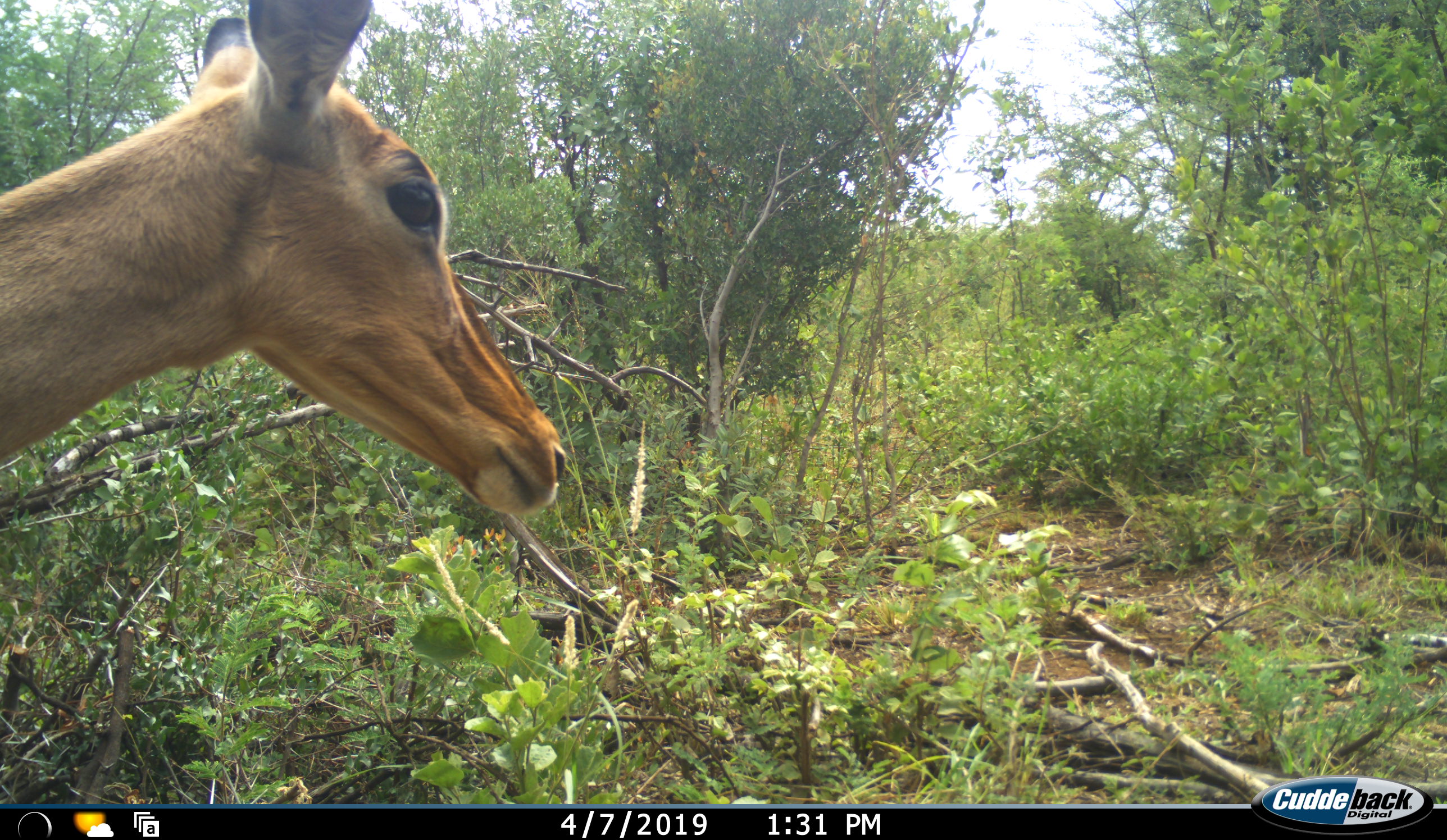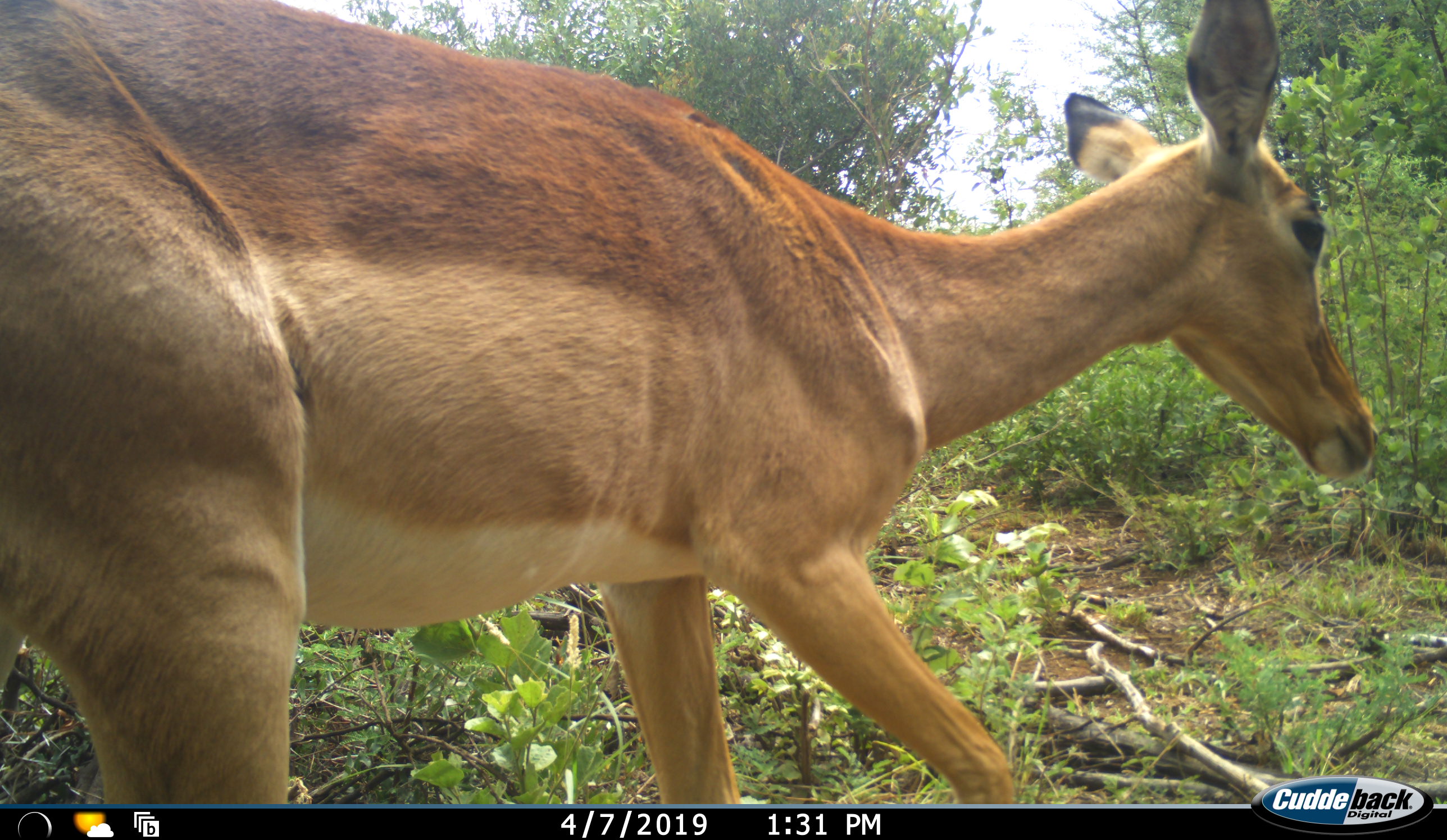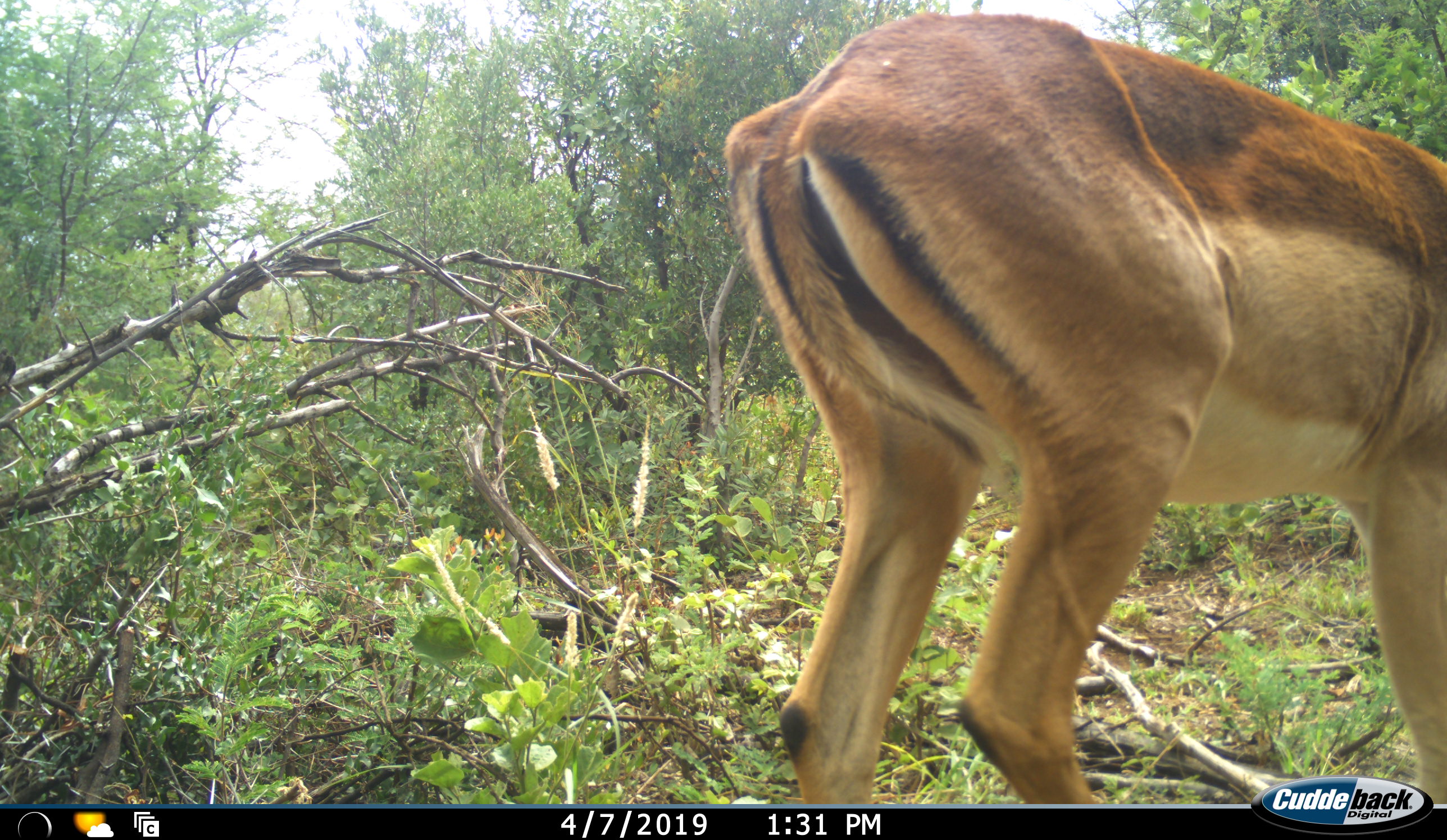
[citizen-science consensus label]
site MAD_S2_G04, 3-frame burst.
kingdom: Animalia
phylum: Chordata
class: Mammalia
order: Artiodactyla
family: Bovidae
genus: Aepyceros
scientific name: Aepyceros melampus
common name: impala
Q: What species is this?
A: Impala (Aepyceros melampus).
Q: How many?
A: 1.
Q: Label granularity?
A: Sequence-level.